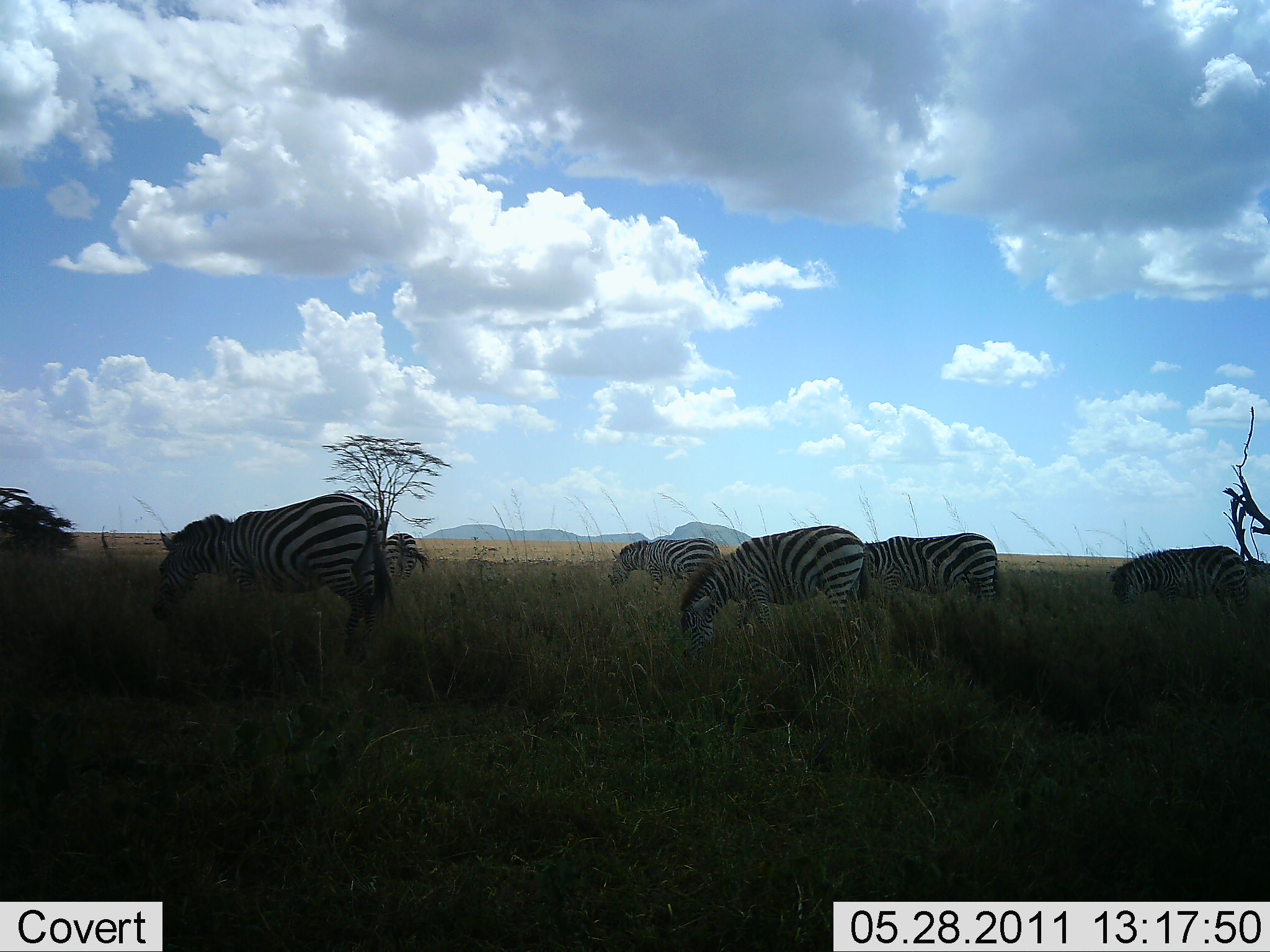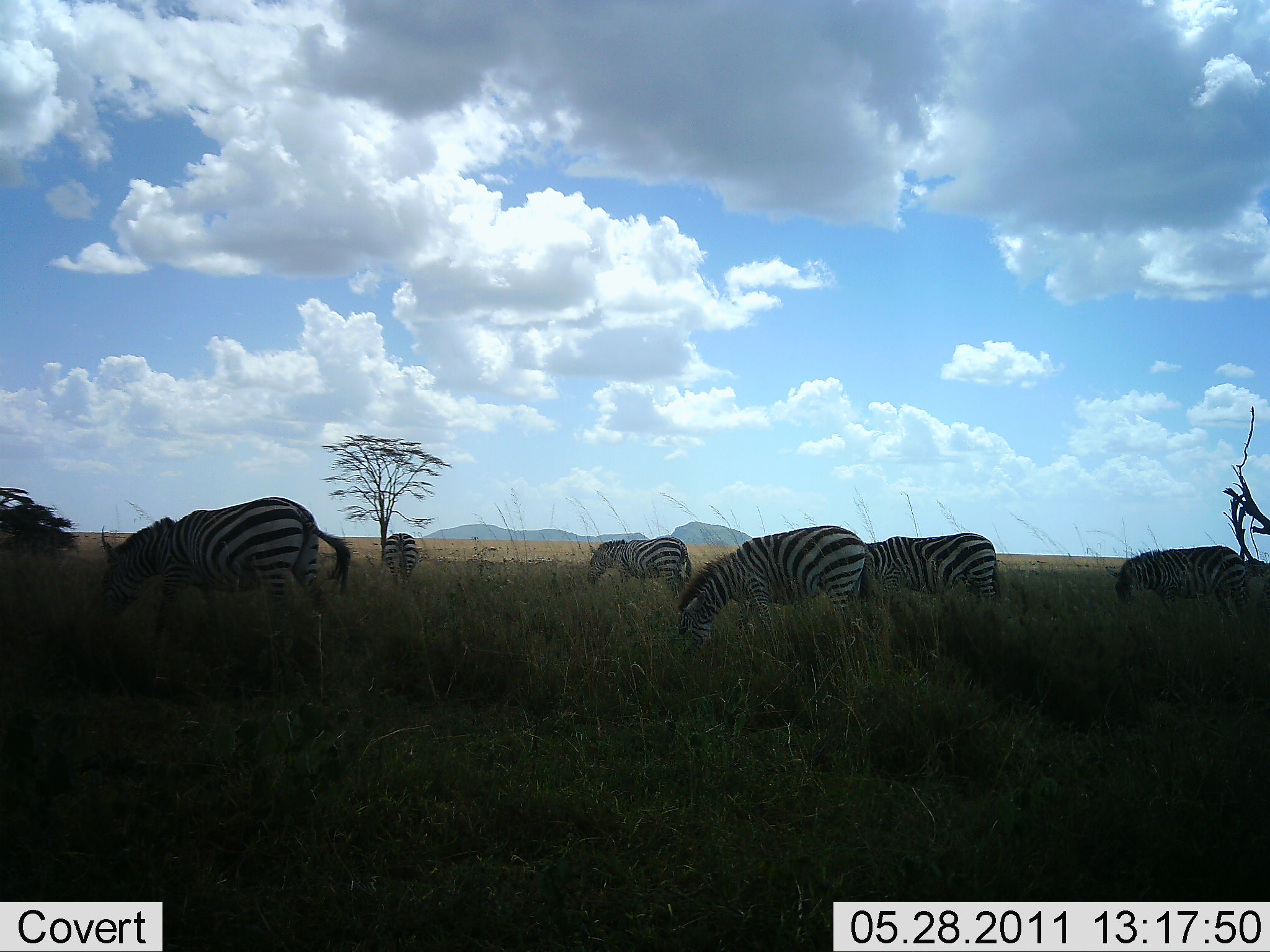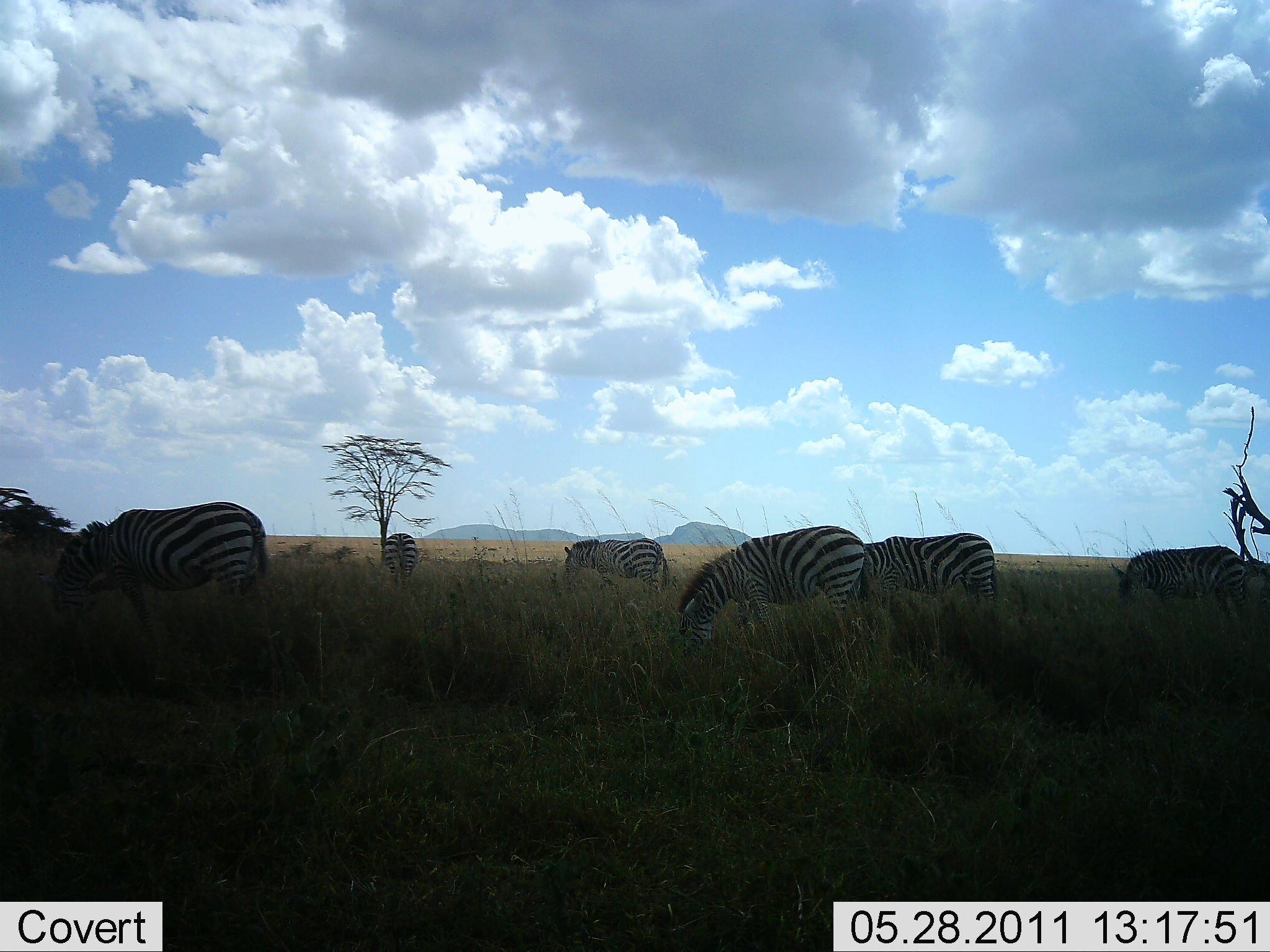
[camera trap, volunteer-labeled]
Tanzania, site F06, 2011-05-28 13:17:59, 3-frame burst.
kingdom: Animalia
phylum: Chordata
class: Mammalia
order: Perissodactyla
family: Equidae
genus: Equus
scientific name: Equus quagga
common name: plains zebra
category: zebra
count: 6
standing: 50%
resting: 0%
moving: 70%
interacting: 0%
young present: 0%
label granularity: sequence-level